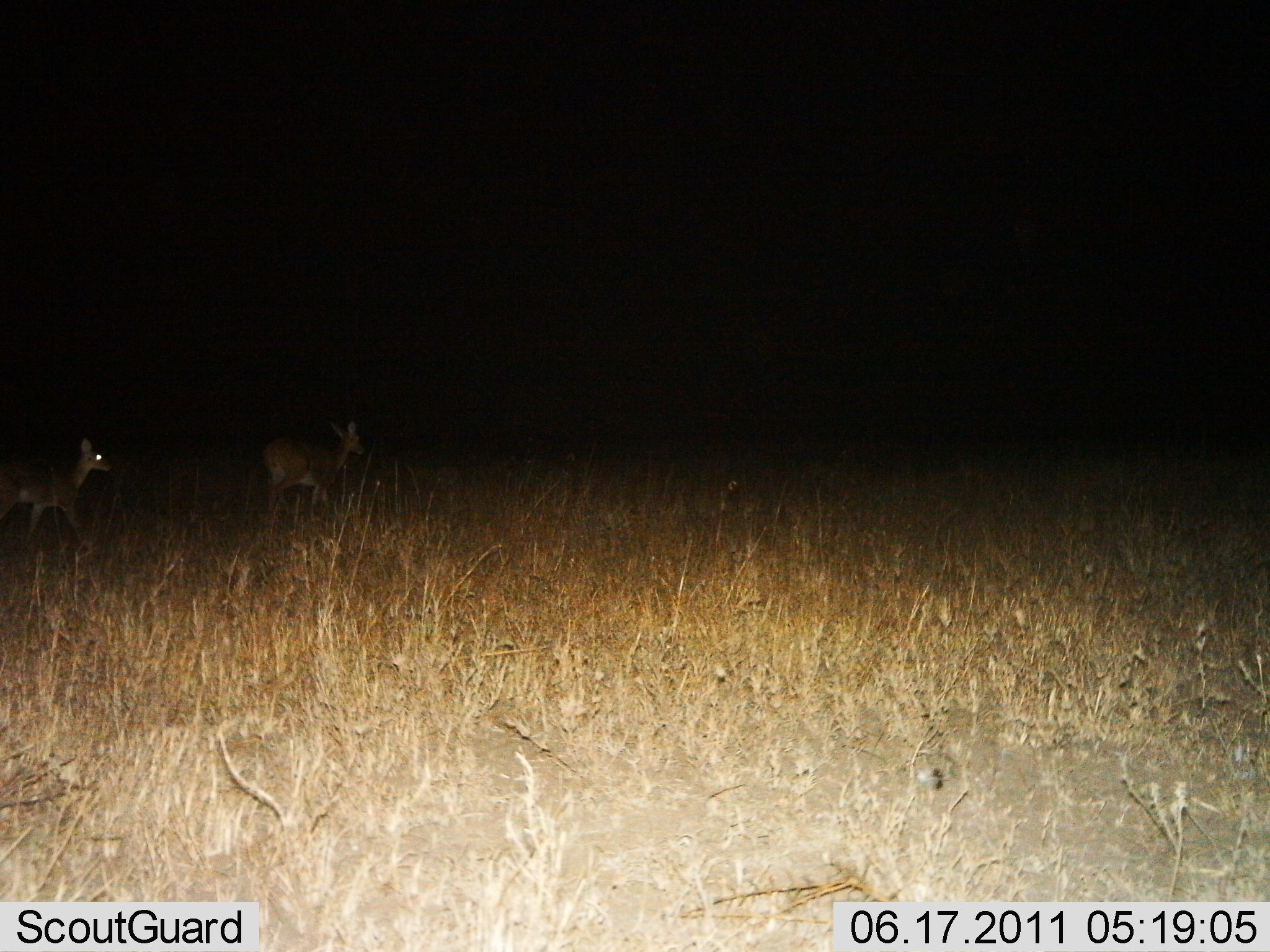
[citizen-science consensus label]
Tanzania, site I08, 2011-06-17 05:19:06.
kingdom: Animalia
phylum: Chordata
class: Mammalia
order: Artiodactyla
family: Bovidae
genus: Madoqua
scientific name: Madoqua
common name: dikdik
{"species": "dikdik (Madoqua)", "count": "2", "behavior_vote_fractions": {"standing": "40%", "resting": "0%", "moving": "60%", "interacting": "0%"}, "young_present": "0%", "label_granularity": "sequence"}